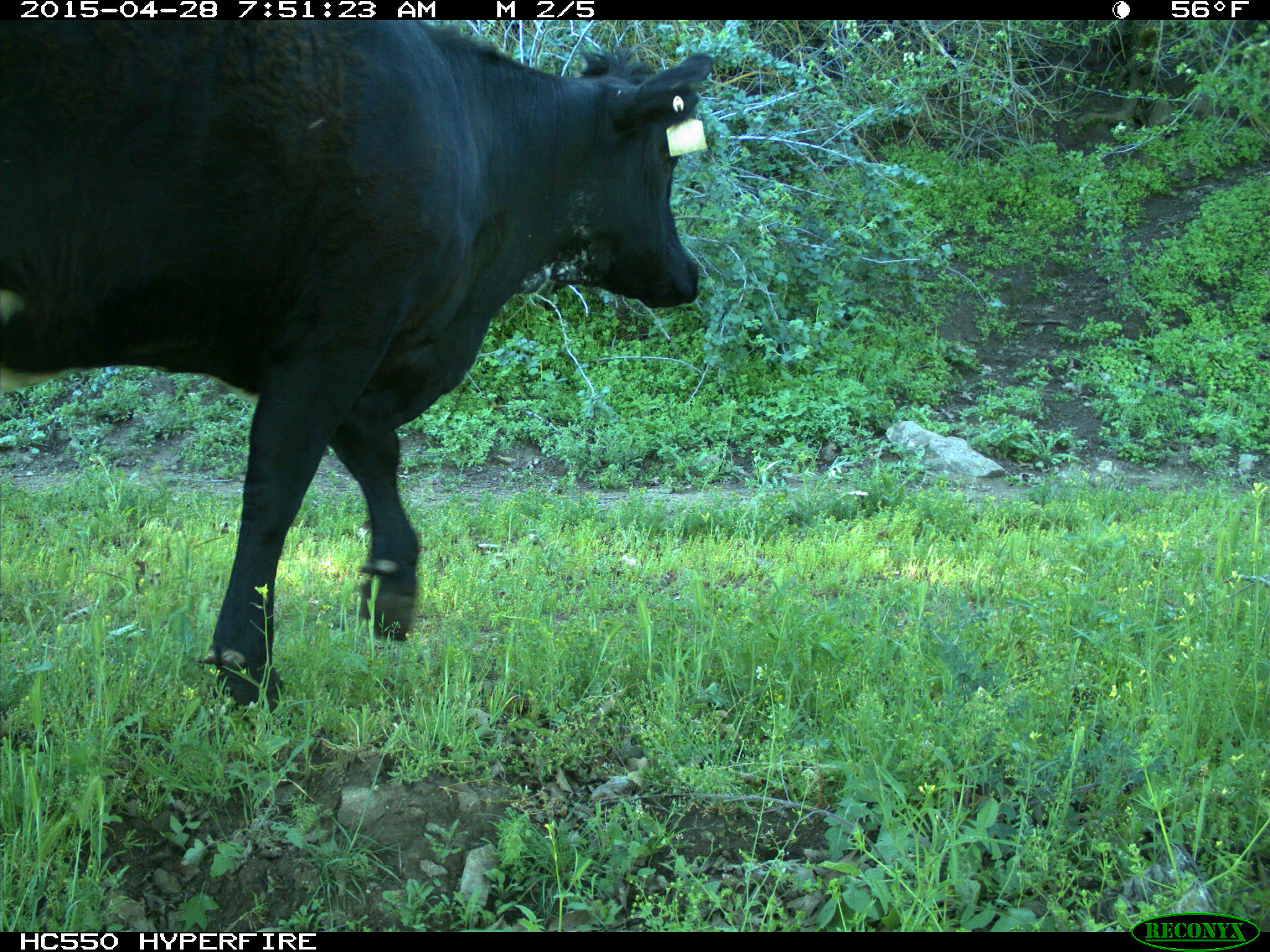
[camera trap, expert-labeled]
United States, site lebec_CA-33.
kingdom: Animalia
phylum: Chordata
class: Mammalia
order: Artiodactyla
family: Bovidae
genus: Bos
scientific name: Bos taurus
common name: domestic cow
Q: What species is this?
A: Bos taurus (domestic cow).